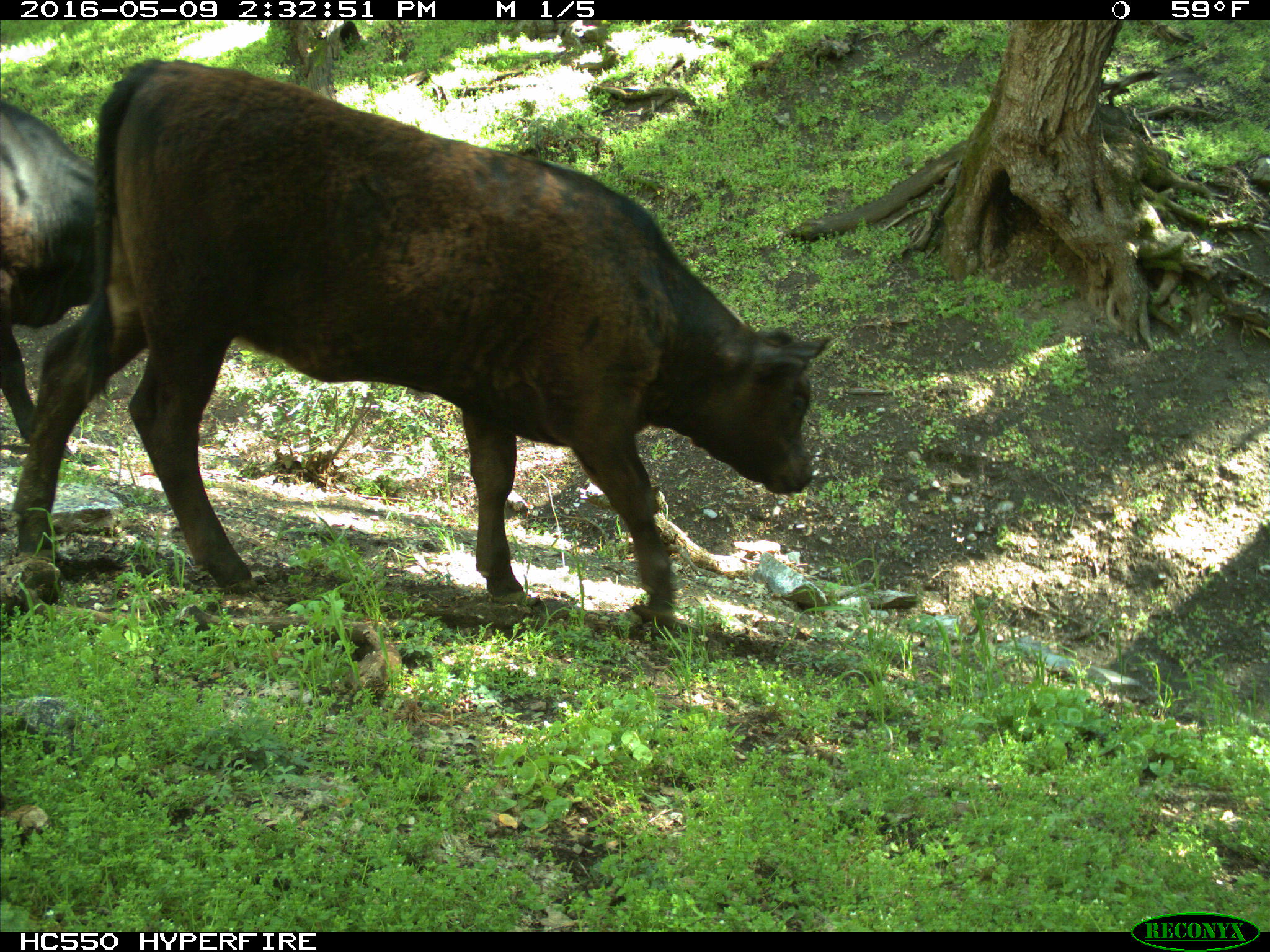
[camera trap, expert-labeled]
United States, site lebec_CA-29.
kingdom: Animalia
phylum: Chordata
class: Mammalia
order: Artiodactyla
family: Bovidae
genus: Bos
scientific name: Bos taurus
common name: domestic cow